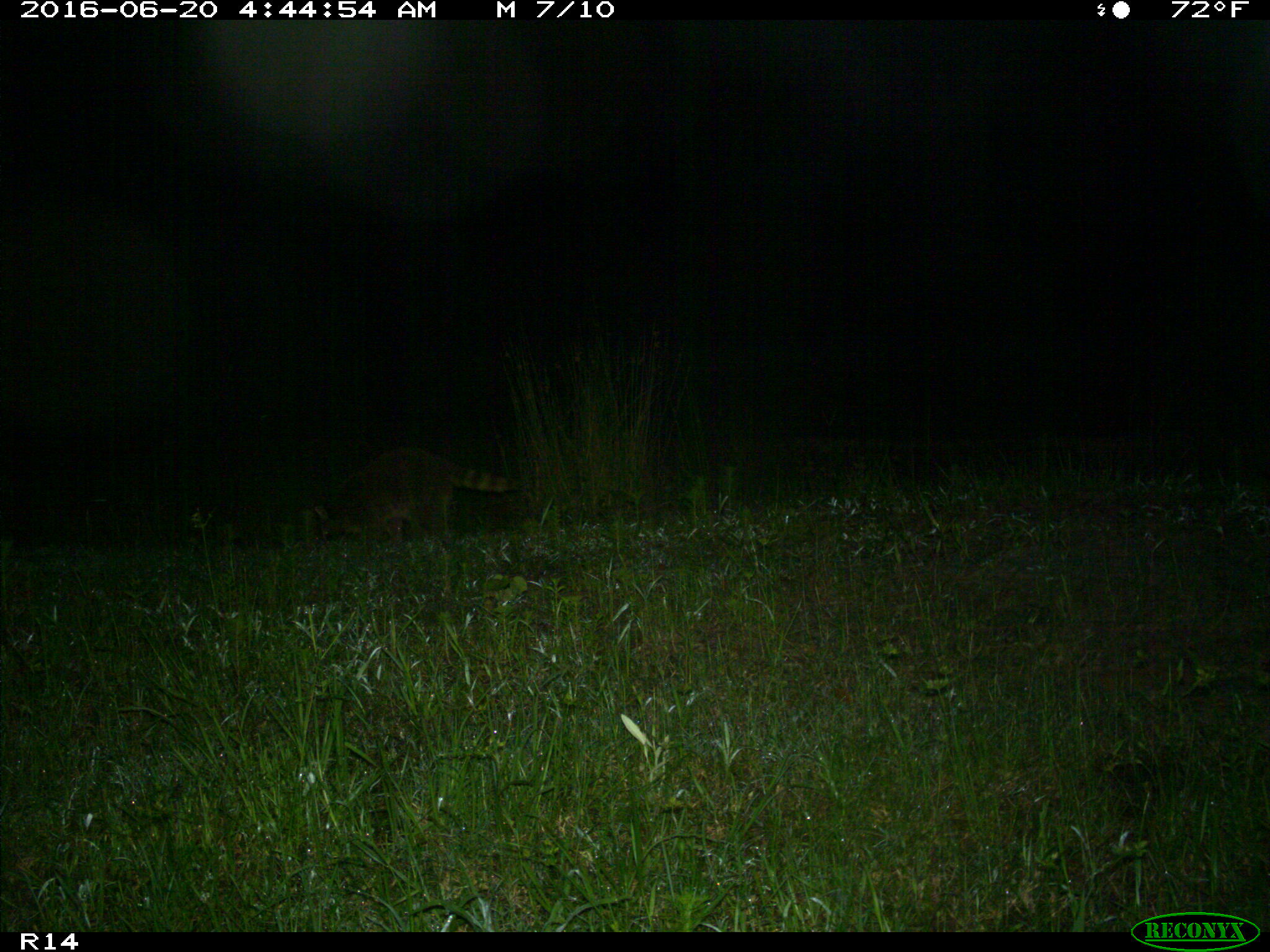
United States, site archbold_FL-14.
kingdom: Animalia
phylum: Chordata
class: Mammalia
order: Carnivora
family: Procyonidae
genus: Procyon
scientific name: Procyon lotor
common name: common raccoon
Procyon lotor (common raccoon).